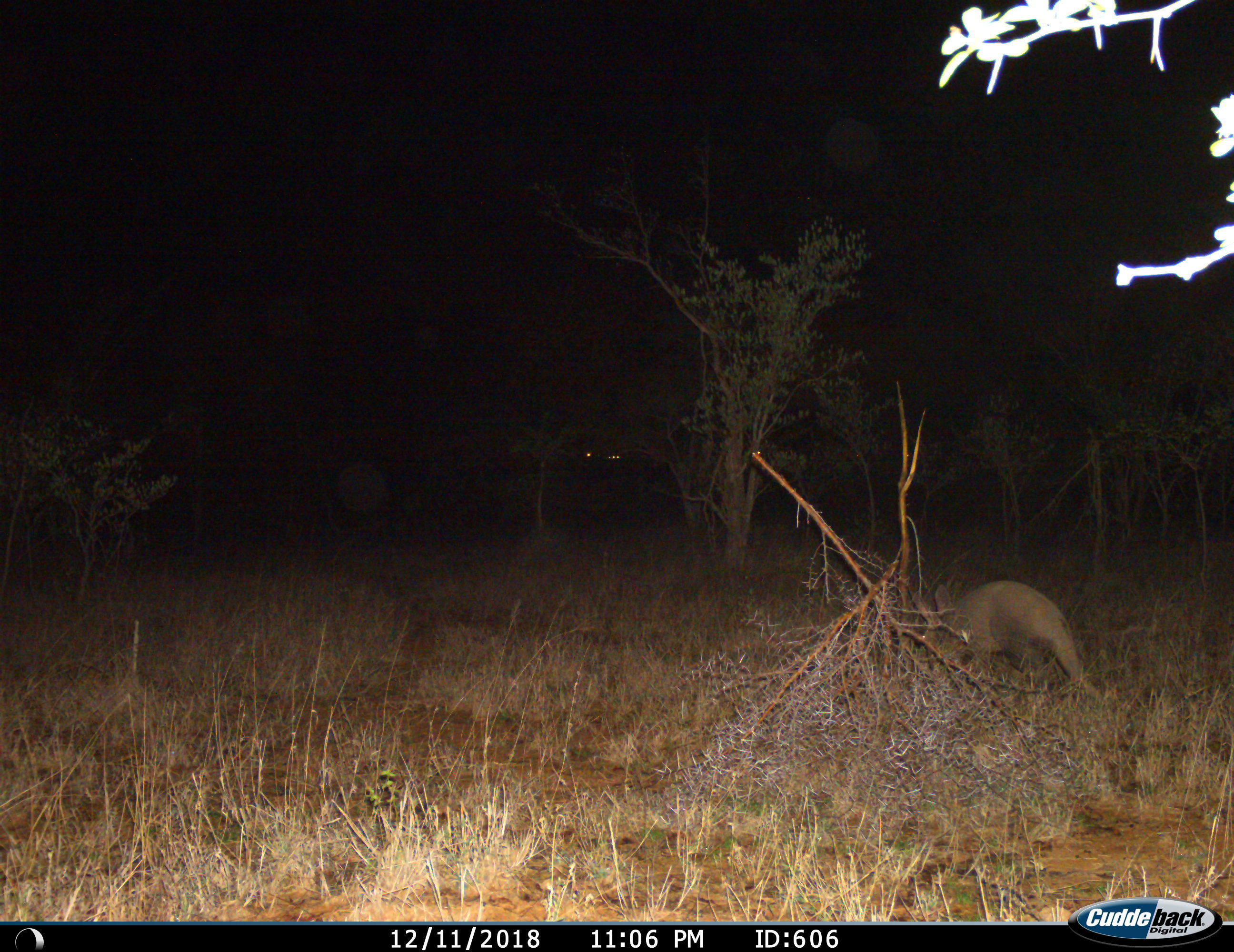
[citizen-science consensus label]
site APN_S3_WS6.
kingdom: Animalia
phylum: Chordata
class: Mammalia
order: Tubulidentata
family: Orycteropodidae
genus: Orycteropus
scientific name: Orycteropus afer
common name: aardvark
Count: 1.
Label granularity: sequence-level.